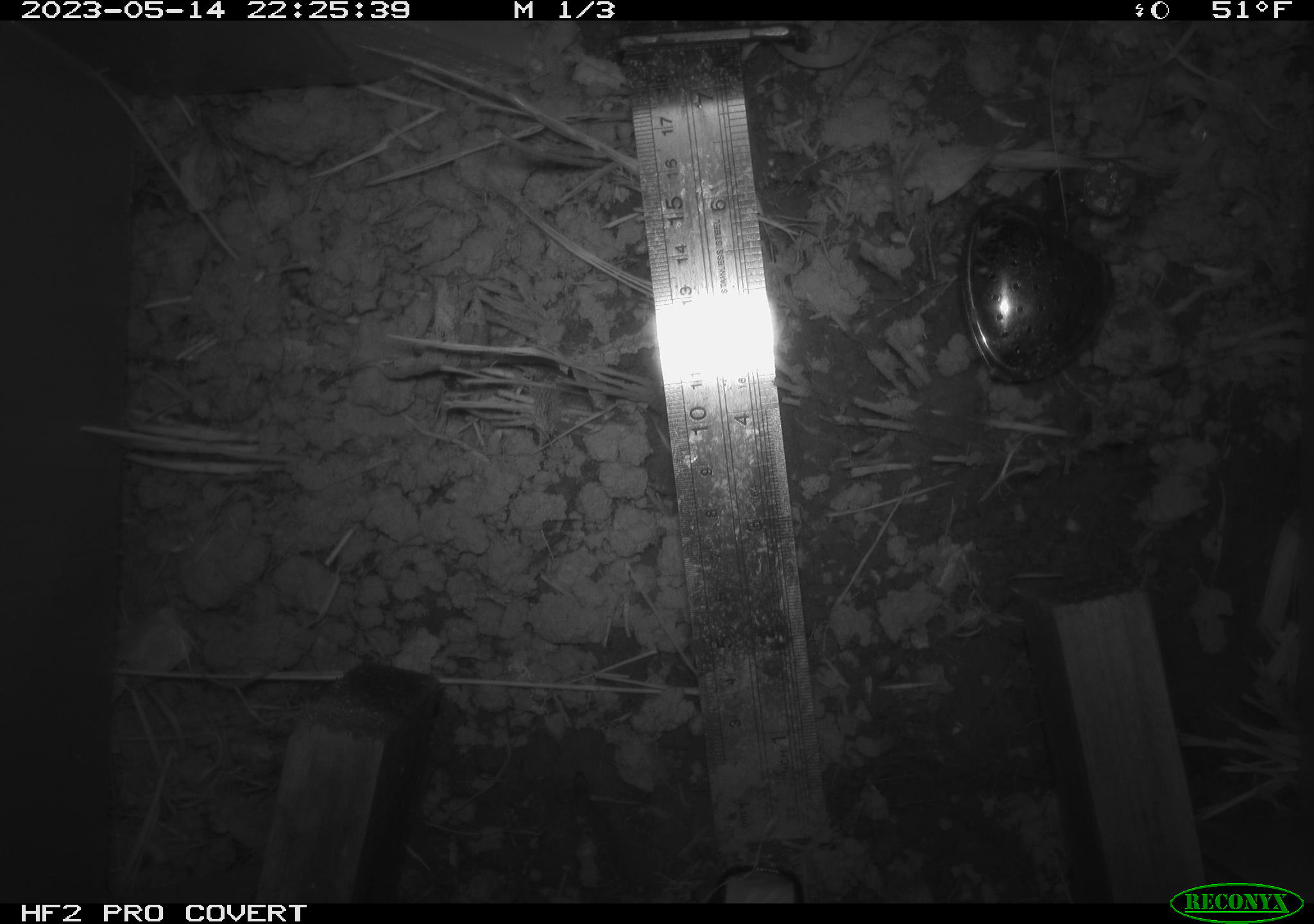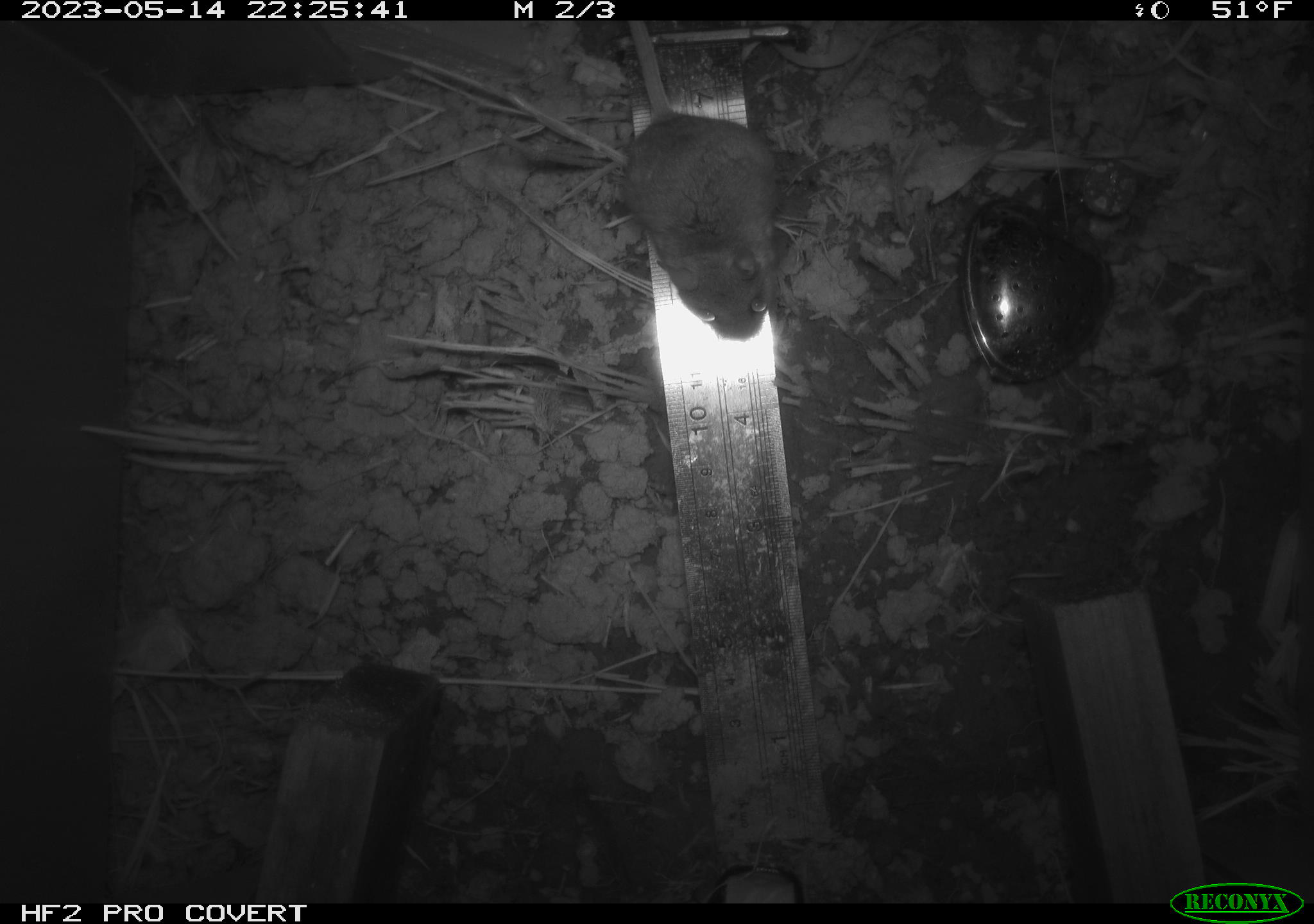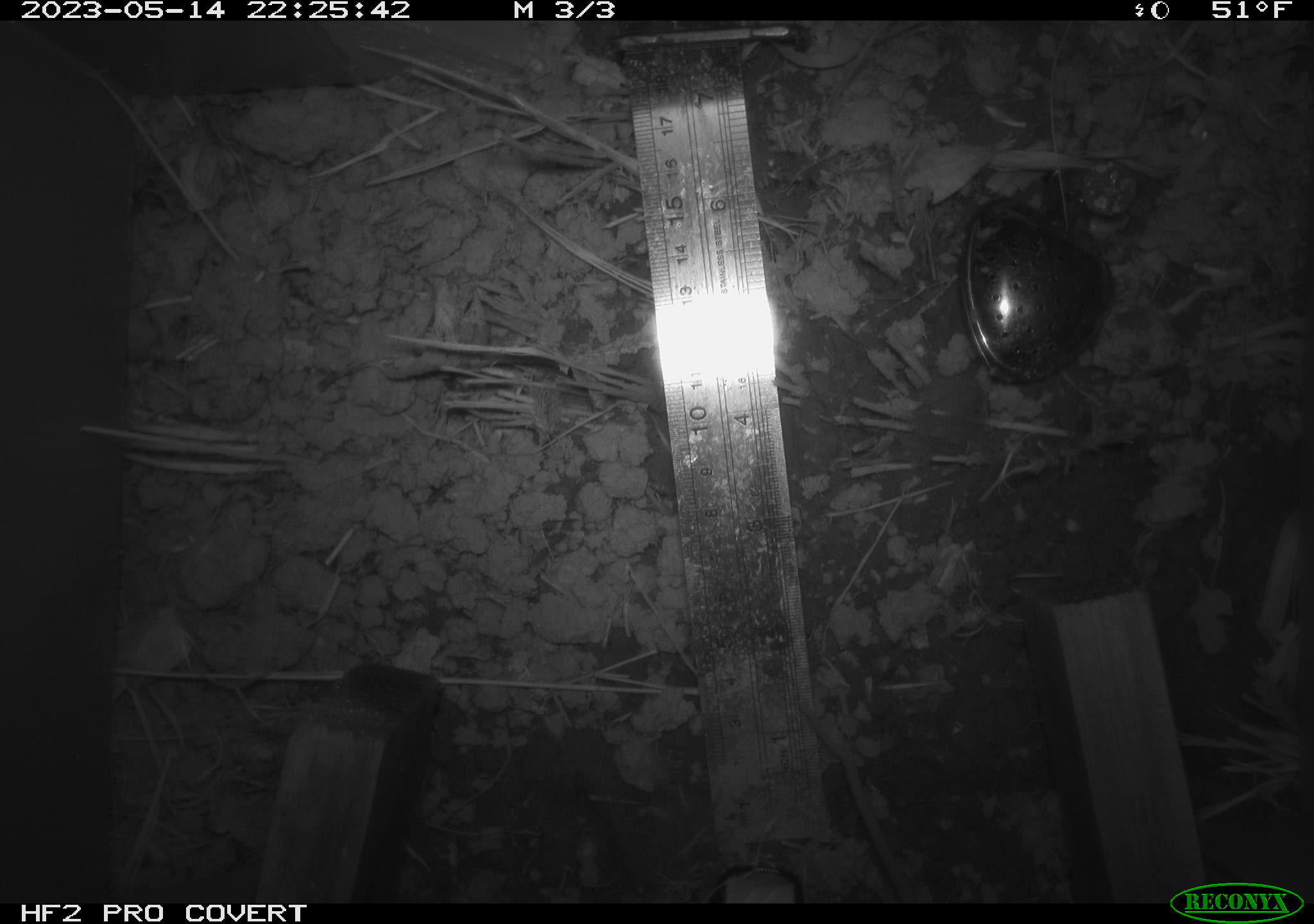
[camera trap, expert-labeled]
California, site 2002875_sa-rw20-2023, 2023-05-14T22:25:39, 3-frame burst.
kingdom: Animalia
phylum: Chordata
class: Mammalia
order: Rodentia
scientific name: Rodentia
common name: mouse species